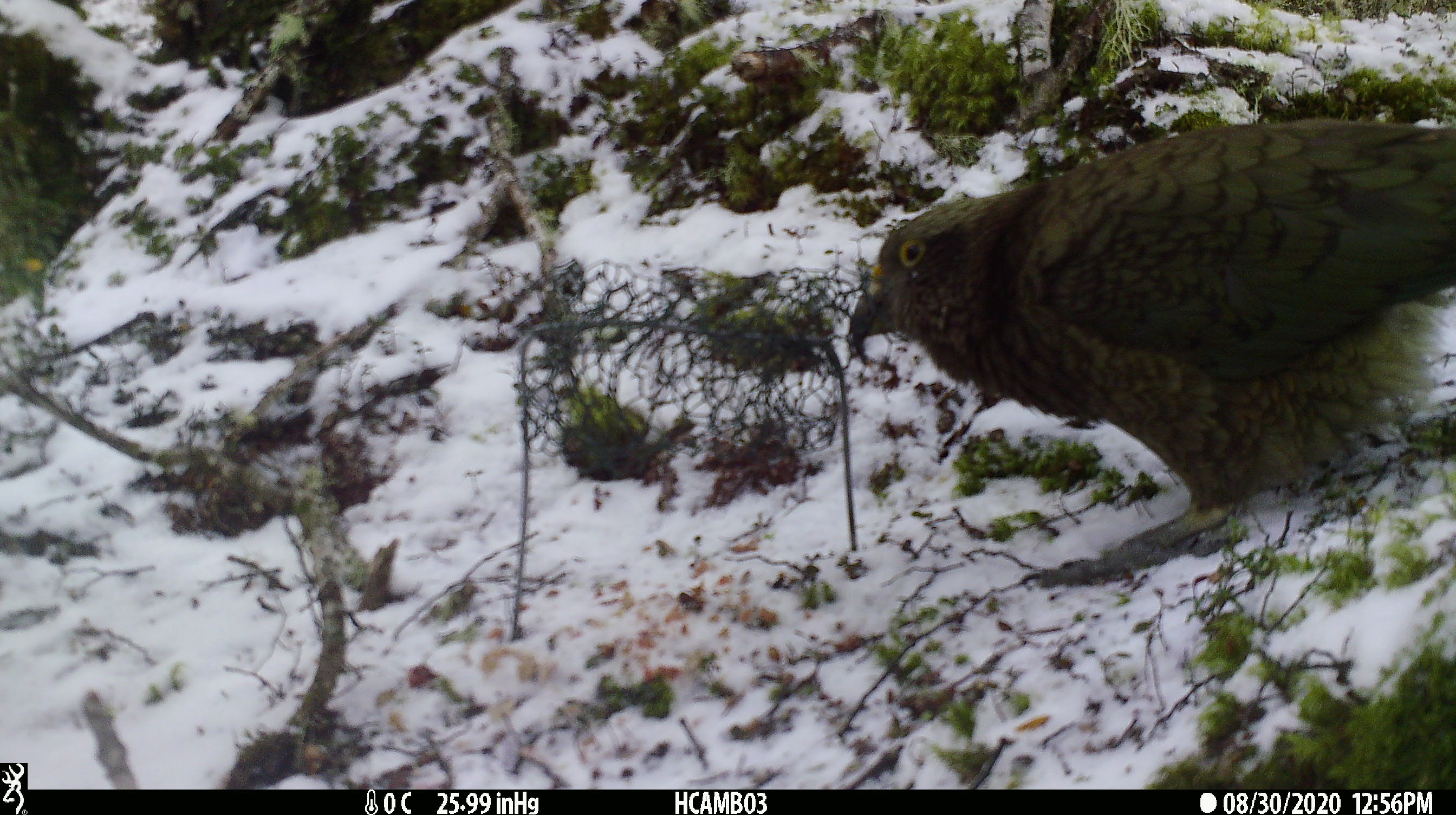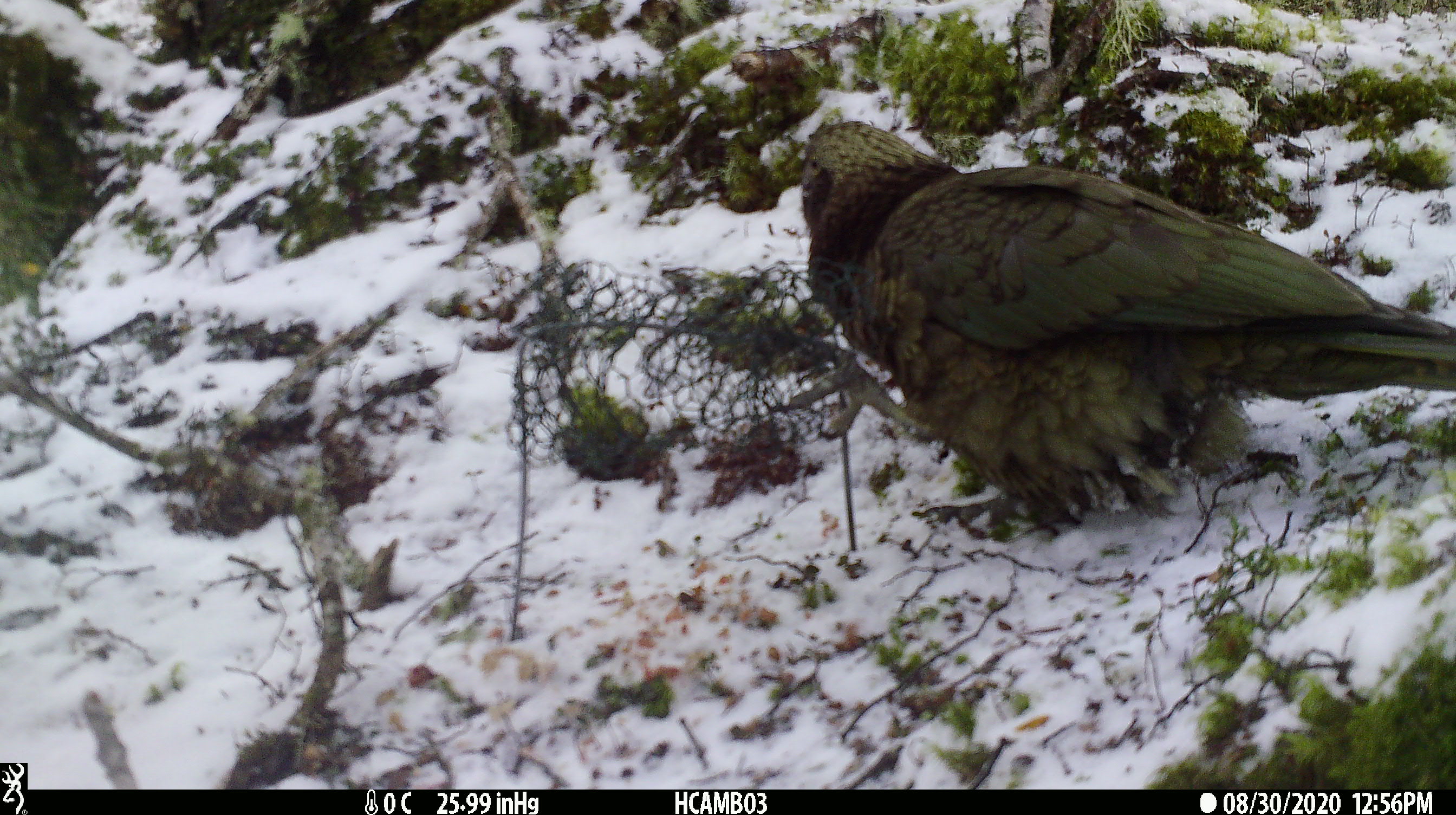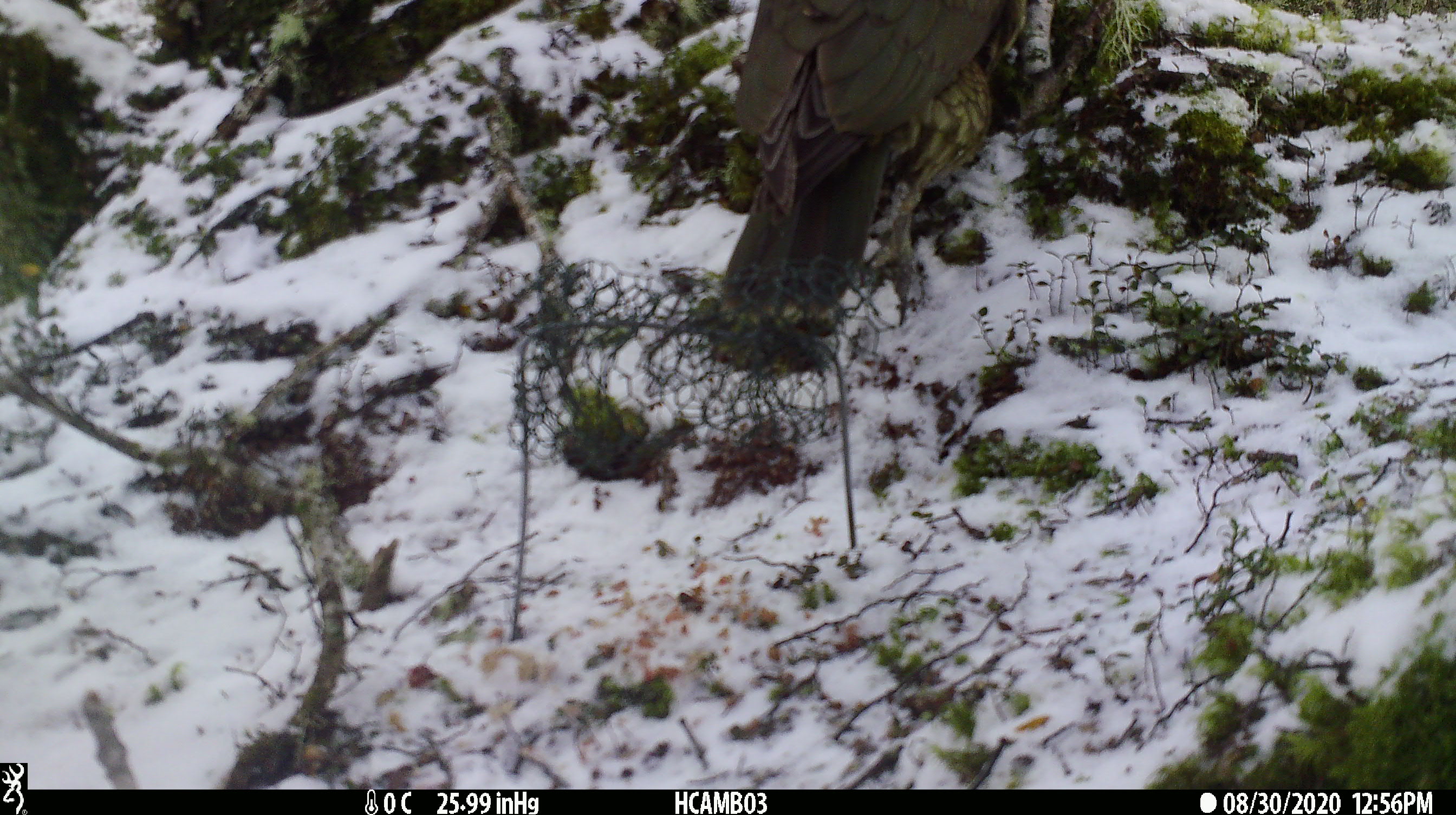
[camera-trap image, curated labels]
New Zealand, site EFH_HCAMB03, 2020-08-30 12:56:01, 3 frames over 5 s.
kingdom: Animalia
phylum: Chordata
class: Aves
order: Psittaciformes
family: Strigopidae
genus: Nestor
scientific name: Nestor notabilis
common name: kea